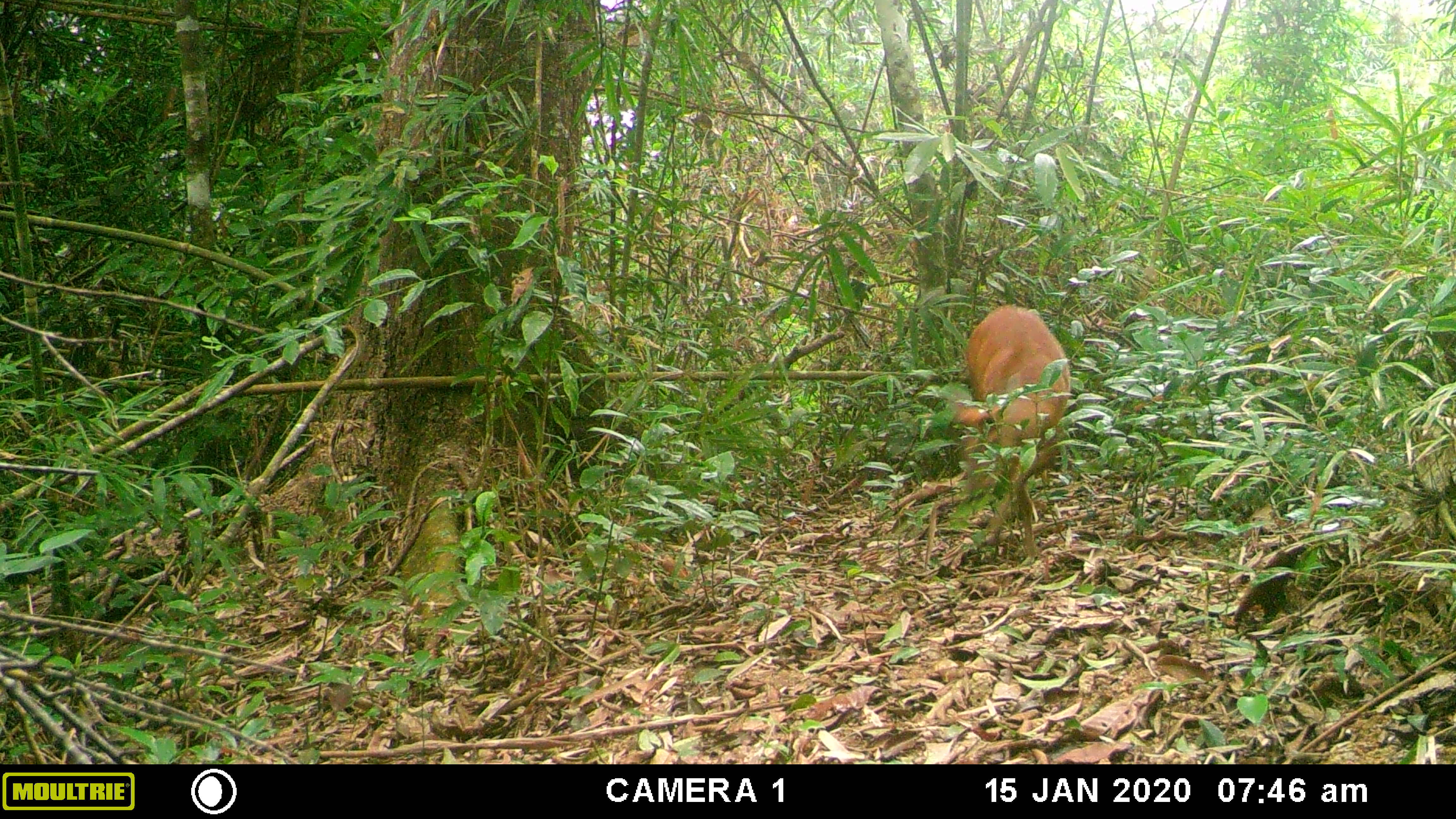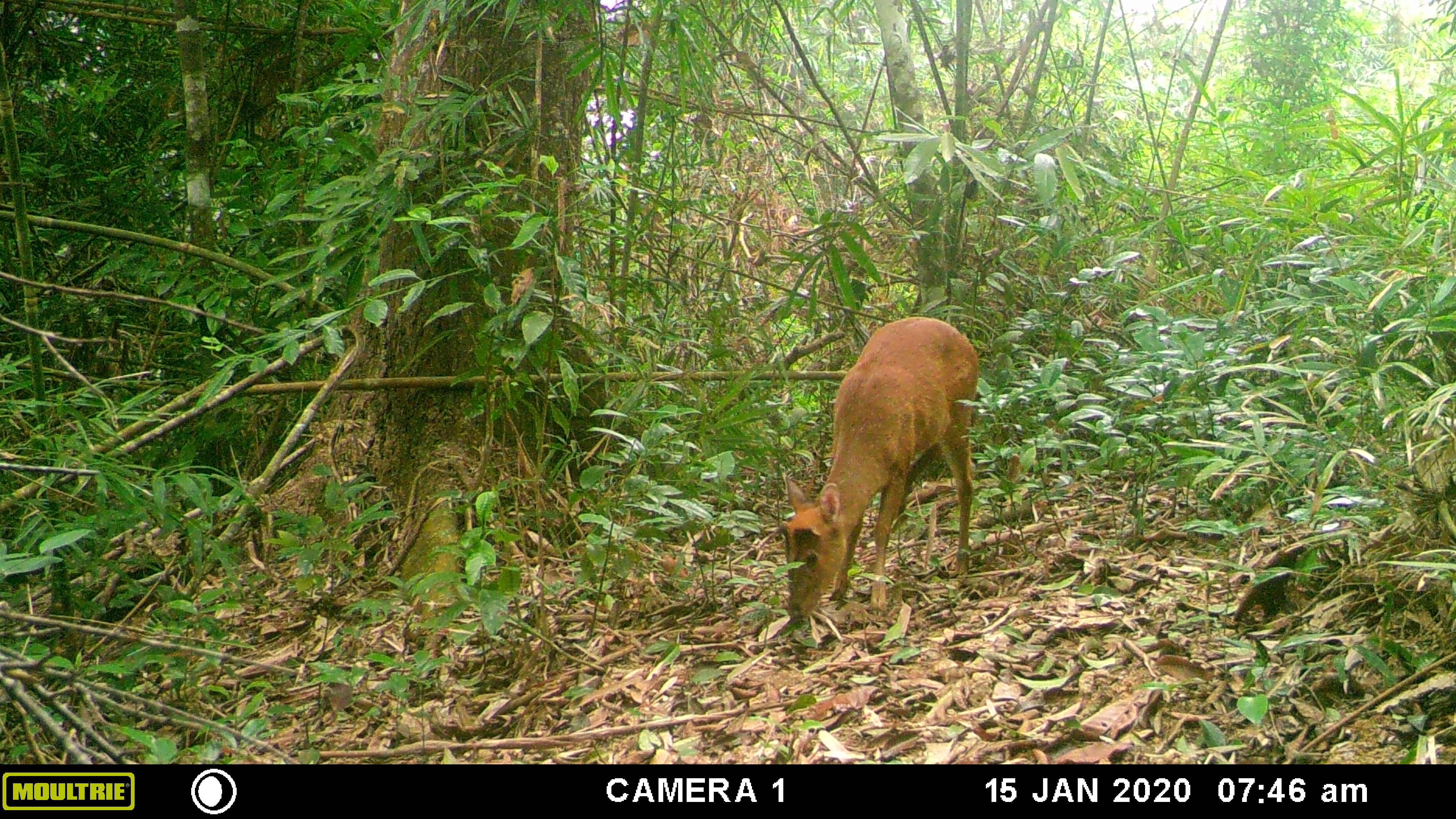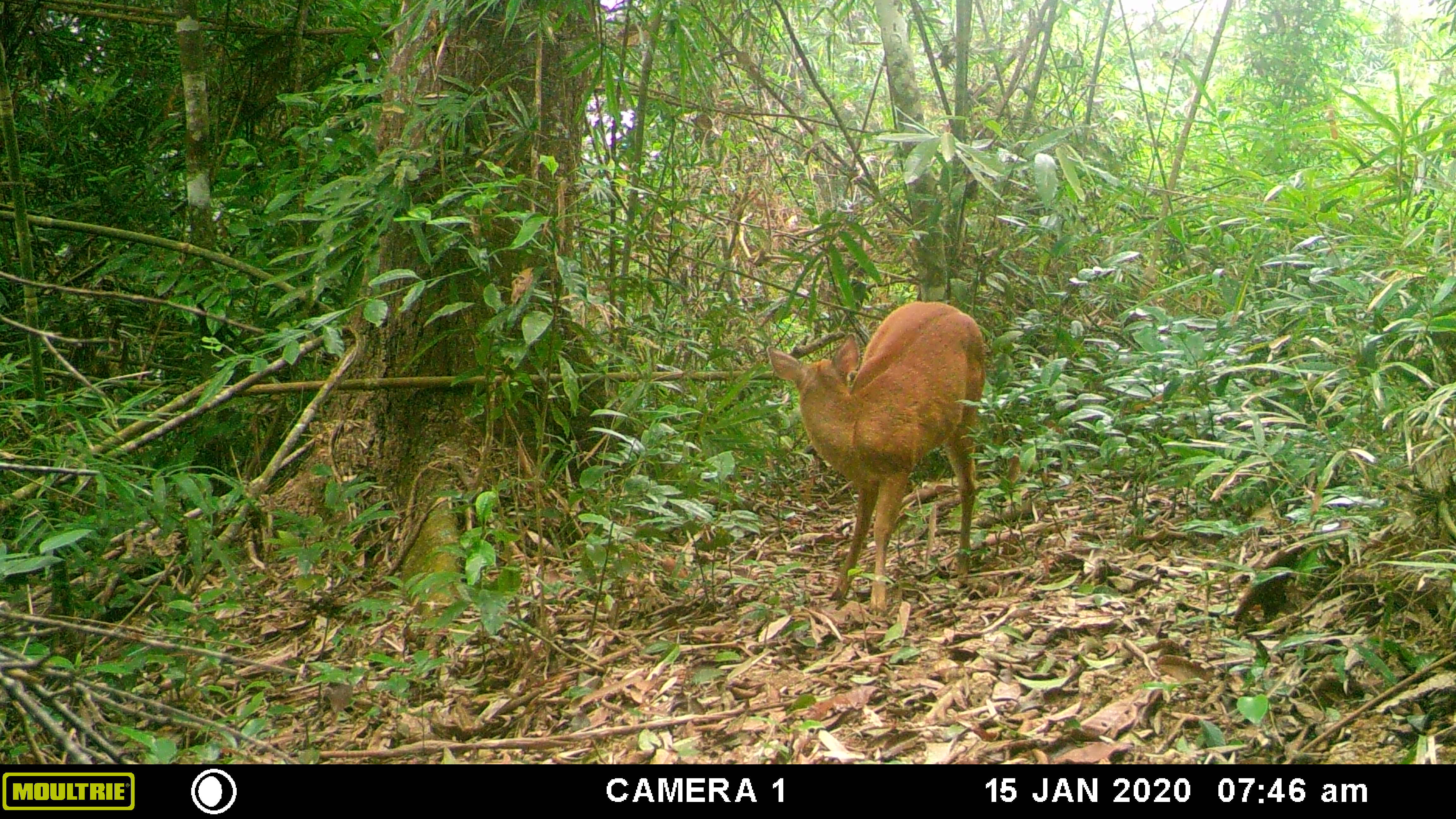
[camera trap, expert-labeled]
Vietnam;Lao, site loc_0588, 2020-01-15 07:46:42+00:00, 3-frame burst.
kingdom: Animalia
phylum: Chordata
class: Mammalia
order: Artiodactyla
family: Cervidae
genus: Muntiacus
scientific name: Muntiacus muntjak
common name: red muntjac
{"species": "red muntjac (Muntiacus muntjak)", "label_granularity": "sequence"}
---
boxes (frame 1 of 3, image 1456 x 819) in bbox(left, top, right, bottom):
red muntjac: bbox(945, 302, 1074, 565)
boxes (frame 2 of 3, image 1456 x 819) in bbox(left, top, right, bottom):
red muntjac: bbox(778, 314, 984, 629)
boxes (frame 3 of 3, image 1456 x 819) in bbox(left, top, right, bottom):
red muntjac: bbox(765, 299, 985, 610)